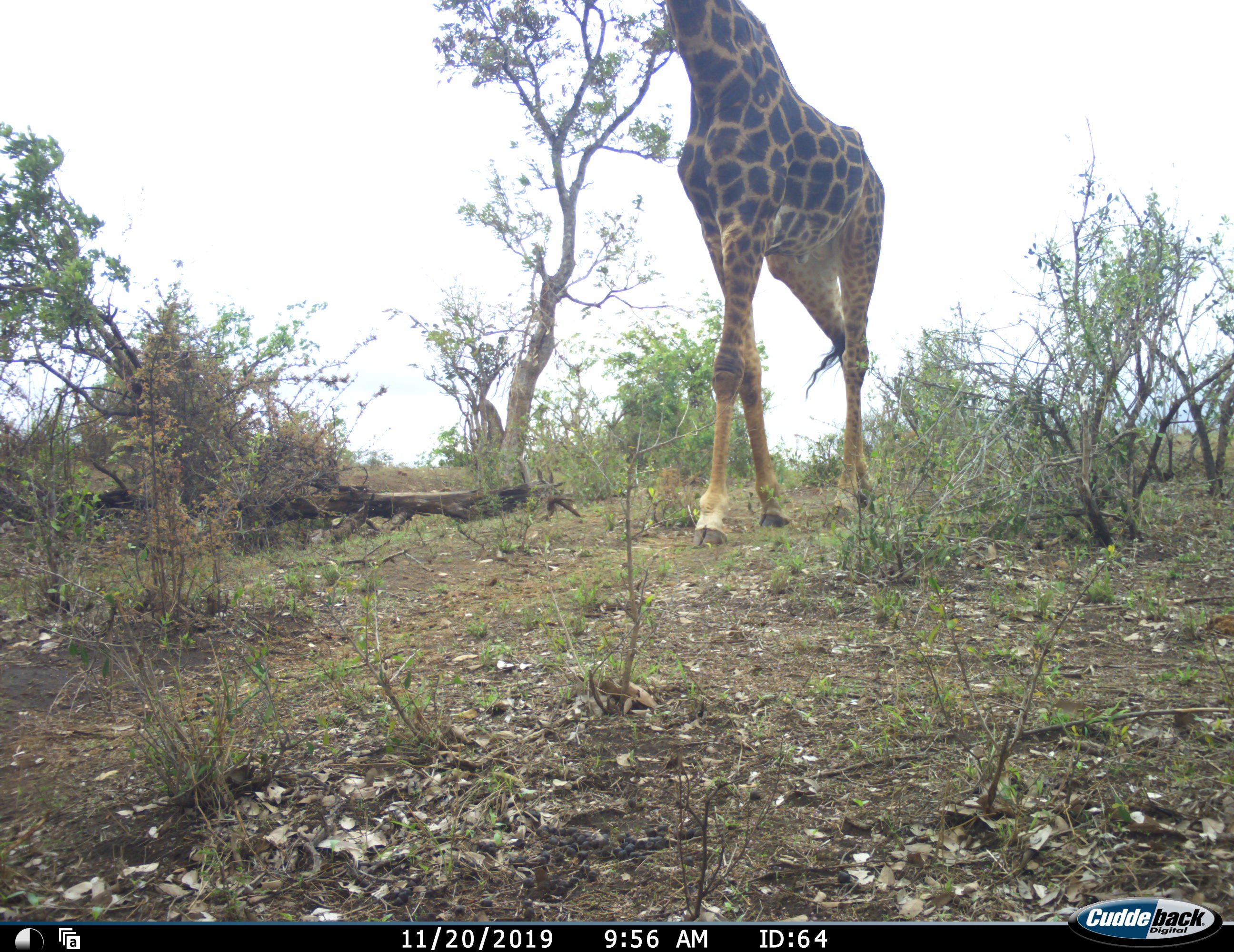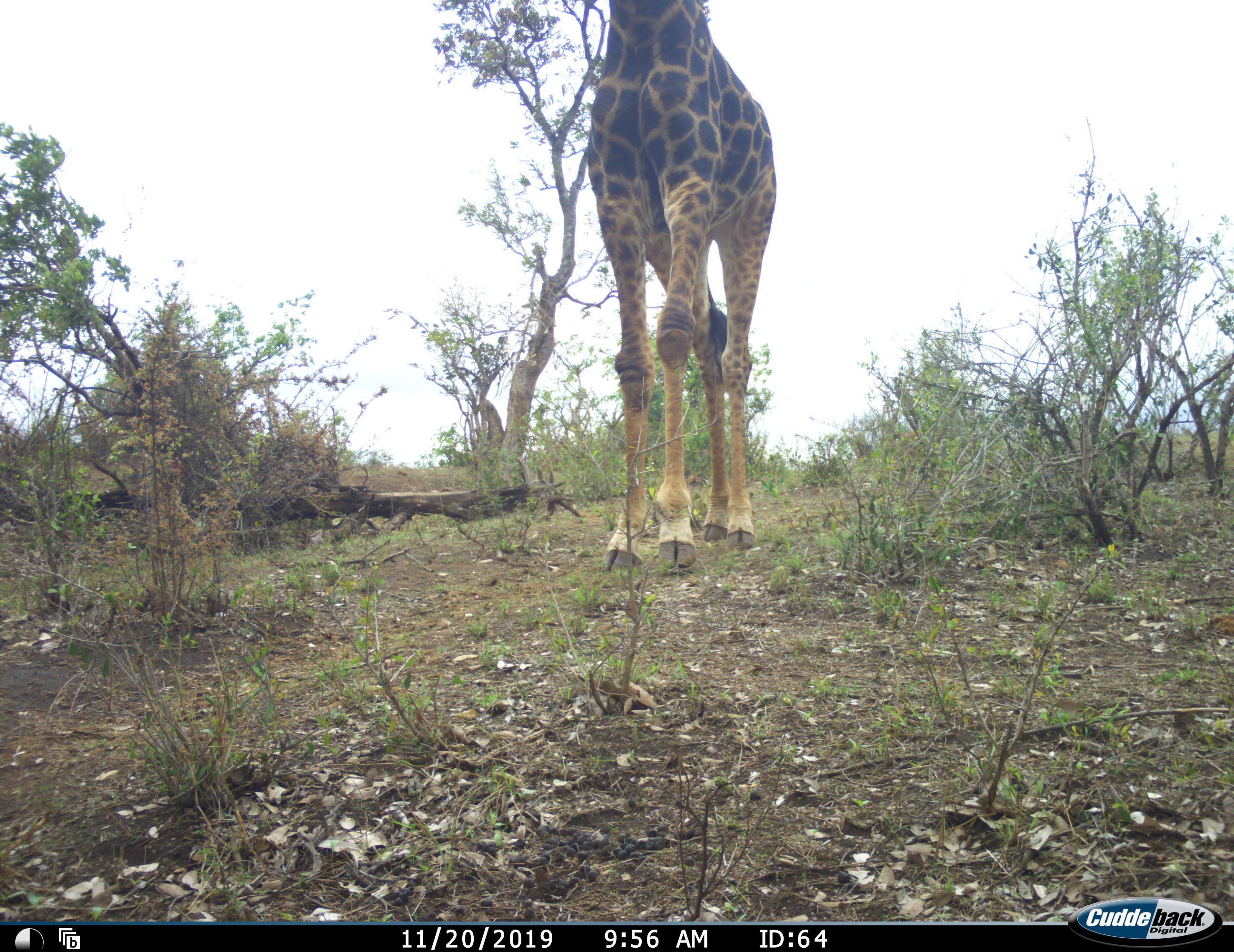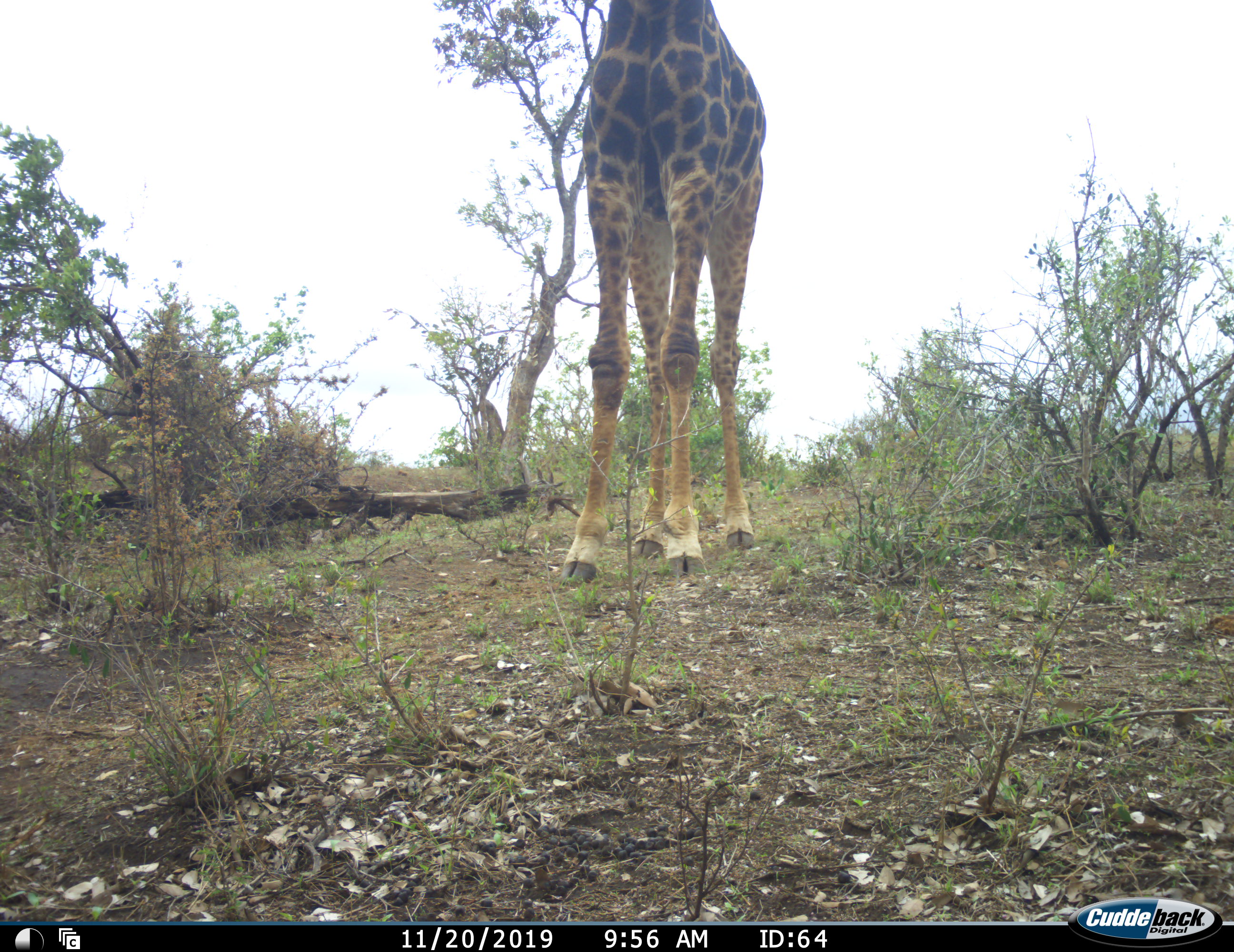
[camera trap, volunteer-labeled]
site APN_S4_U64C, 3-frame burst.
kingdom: Animalia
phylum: Chordata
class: Mammalia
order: Artiodactyla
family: Giraffidae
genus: Giraffa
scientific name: Giraffa camelopardalis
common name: giraffe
Giraffe (Giraffa camelopardalis), count 1. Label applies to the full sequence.